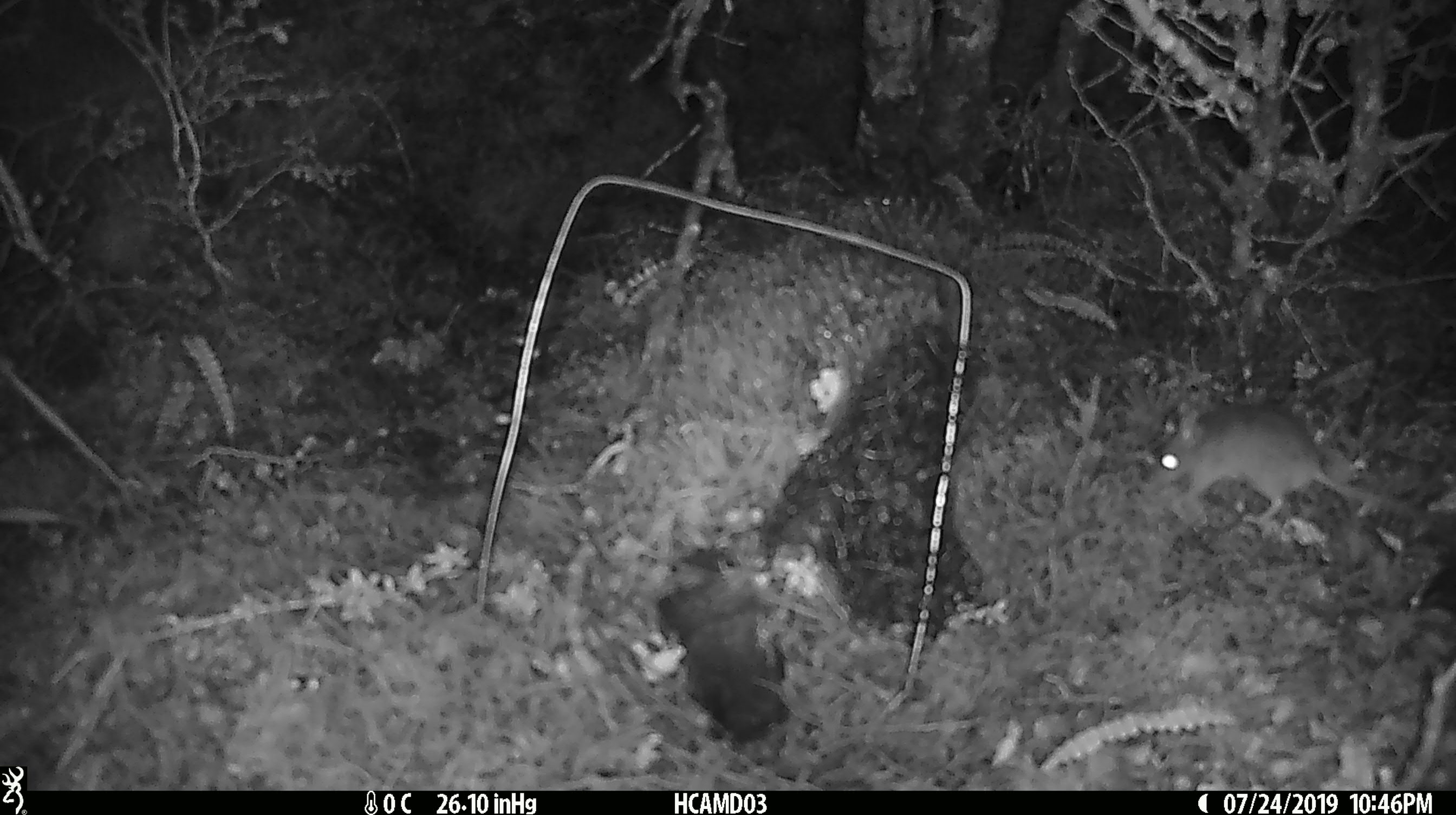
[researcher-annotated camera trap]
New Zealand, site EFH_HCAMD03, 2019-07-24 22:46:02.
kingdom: Animalia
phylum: Chordata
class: Mammalia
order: Rodentia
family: Muridae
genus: Mus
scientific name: Mus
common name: mouse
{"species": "mouse (Mus)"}